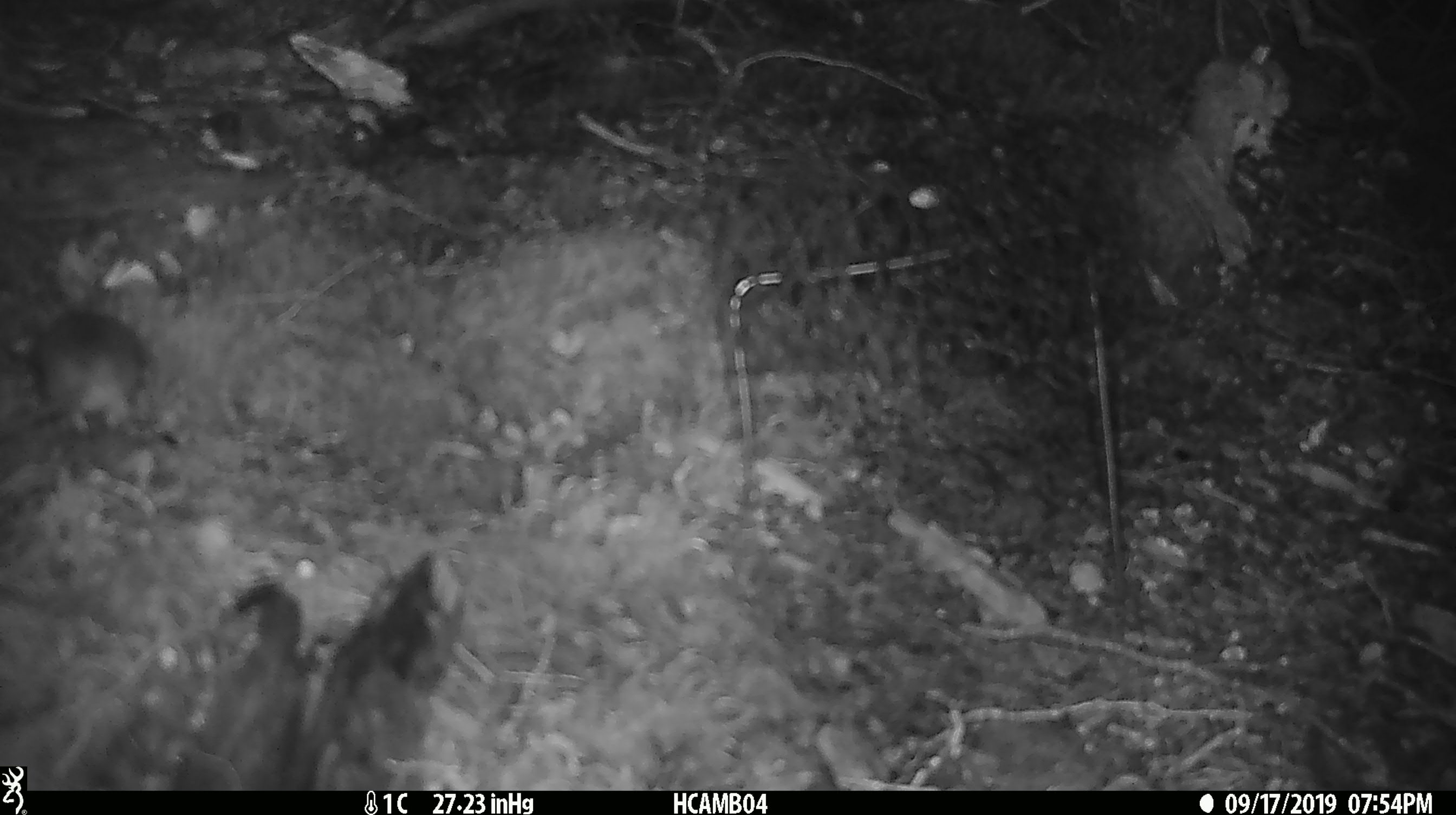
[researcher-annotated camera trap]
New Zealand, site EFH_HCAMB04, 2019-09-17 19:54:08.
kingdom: Animalia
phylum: Chordata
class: Mammalia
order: Rodentia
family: Muridae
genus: Mus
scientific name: Mus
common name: mouse